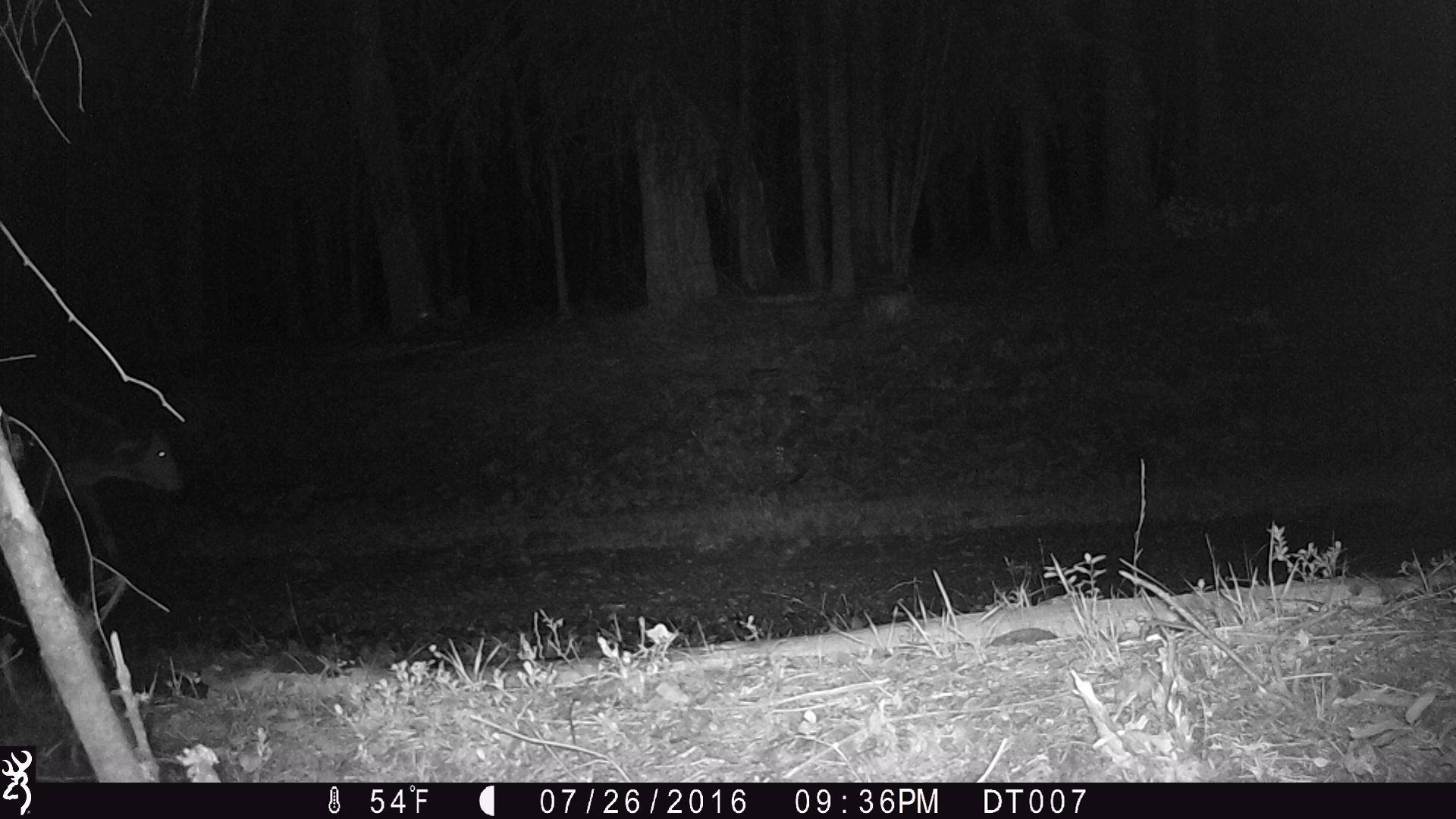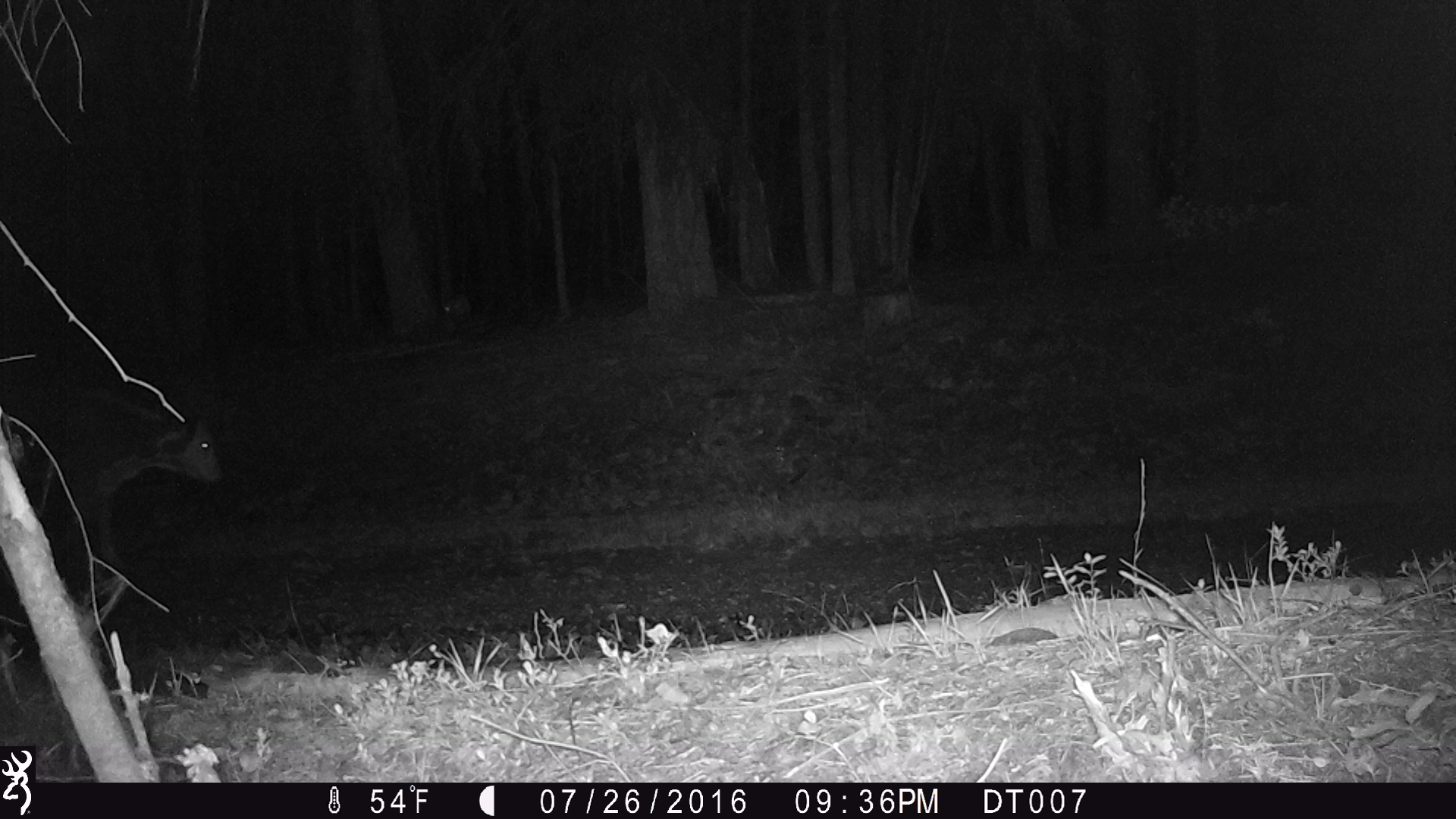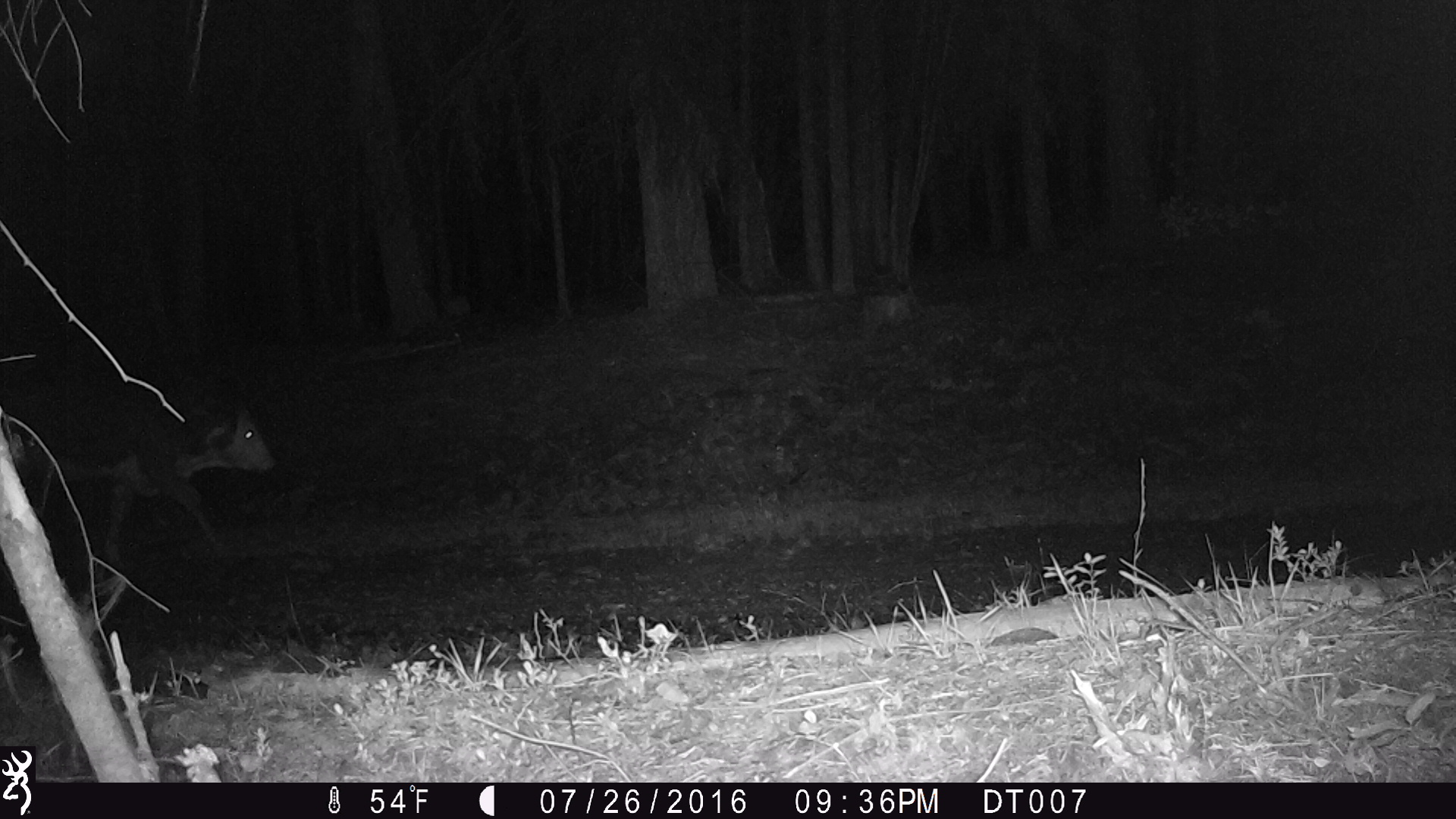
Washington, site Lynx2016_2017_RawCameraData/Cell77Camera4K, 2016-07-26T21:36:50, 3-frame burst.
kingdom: Animalia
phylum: Chordata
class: Mammalia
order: Artiodactyla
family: Bovidae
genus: Bos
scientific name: Bos taurus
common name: domestic cattle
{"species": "domestic cattle (Bos taurus)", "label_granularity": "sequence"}